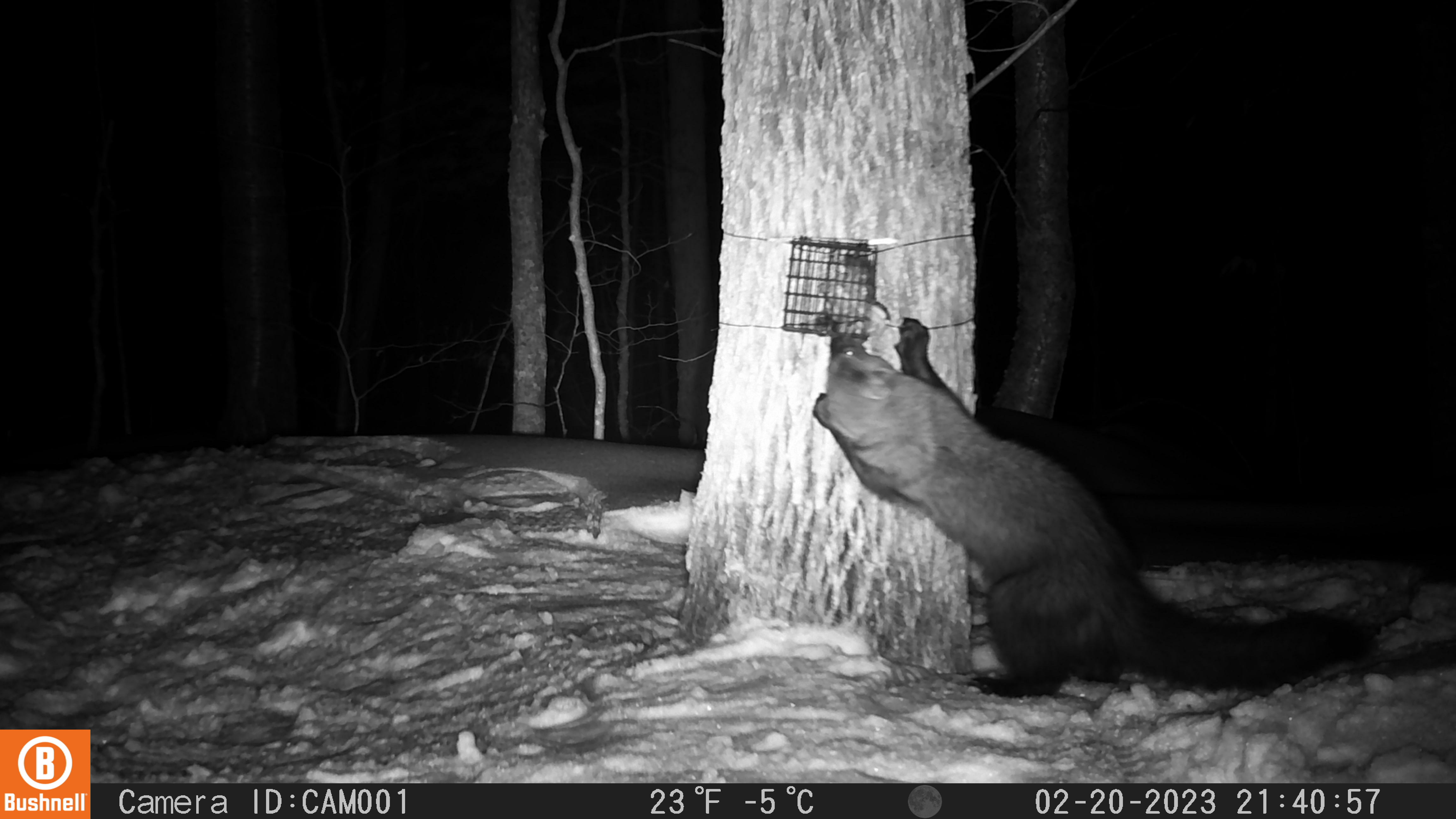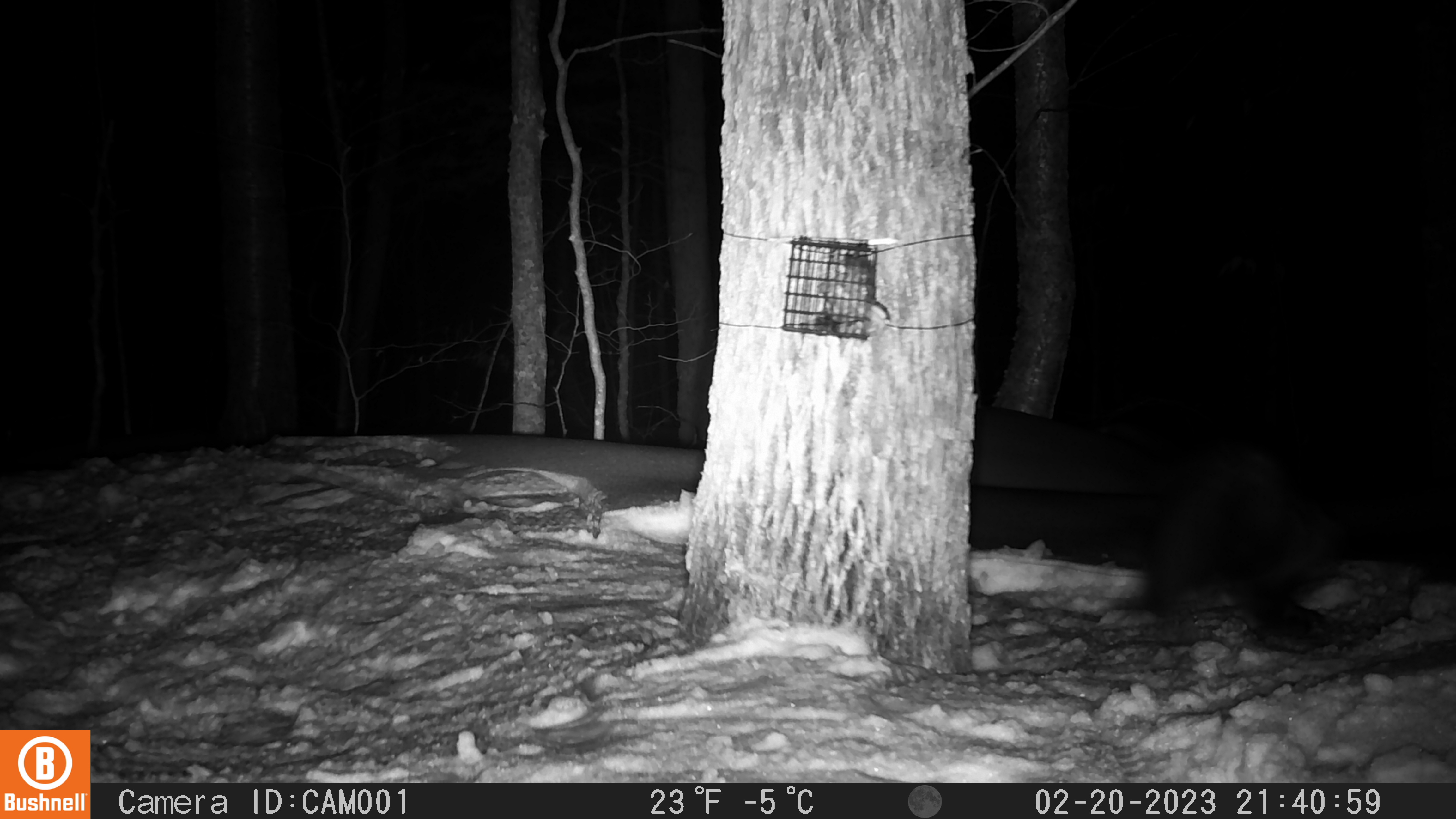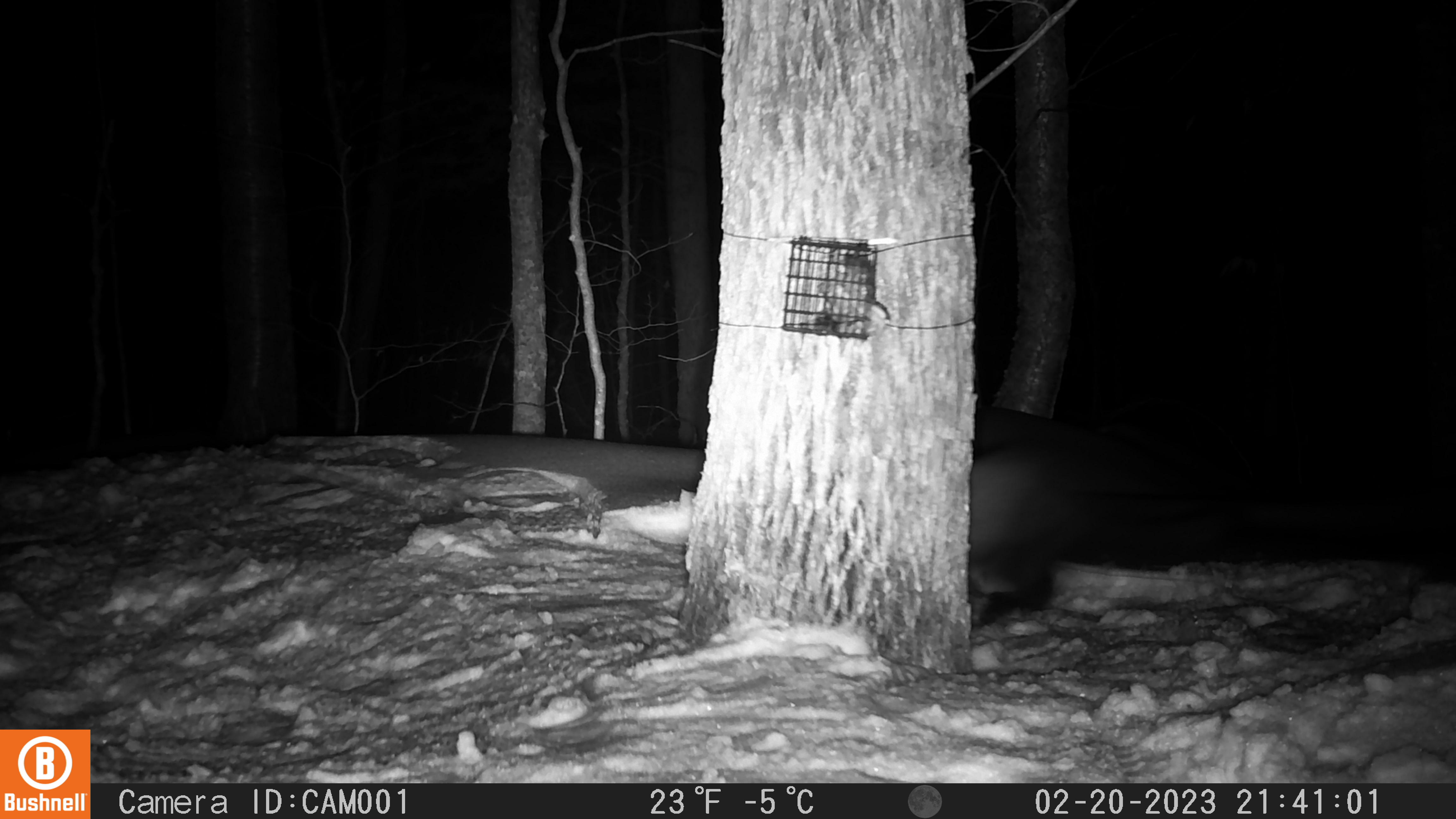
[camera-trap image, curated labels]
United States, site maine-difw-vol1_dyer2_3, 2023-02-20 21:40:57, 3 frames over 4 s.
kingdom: Animalia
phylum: Chordata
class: Mammalia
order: Carnivora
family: Mustelidae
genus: Pekania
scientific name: Pekania pennanti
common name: fisher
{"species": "fisher (Pekania pennanti)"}